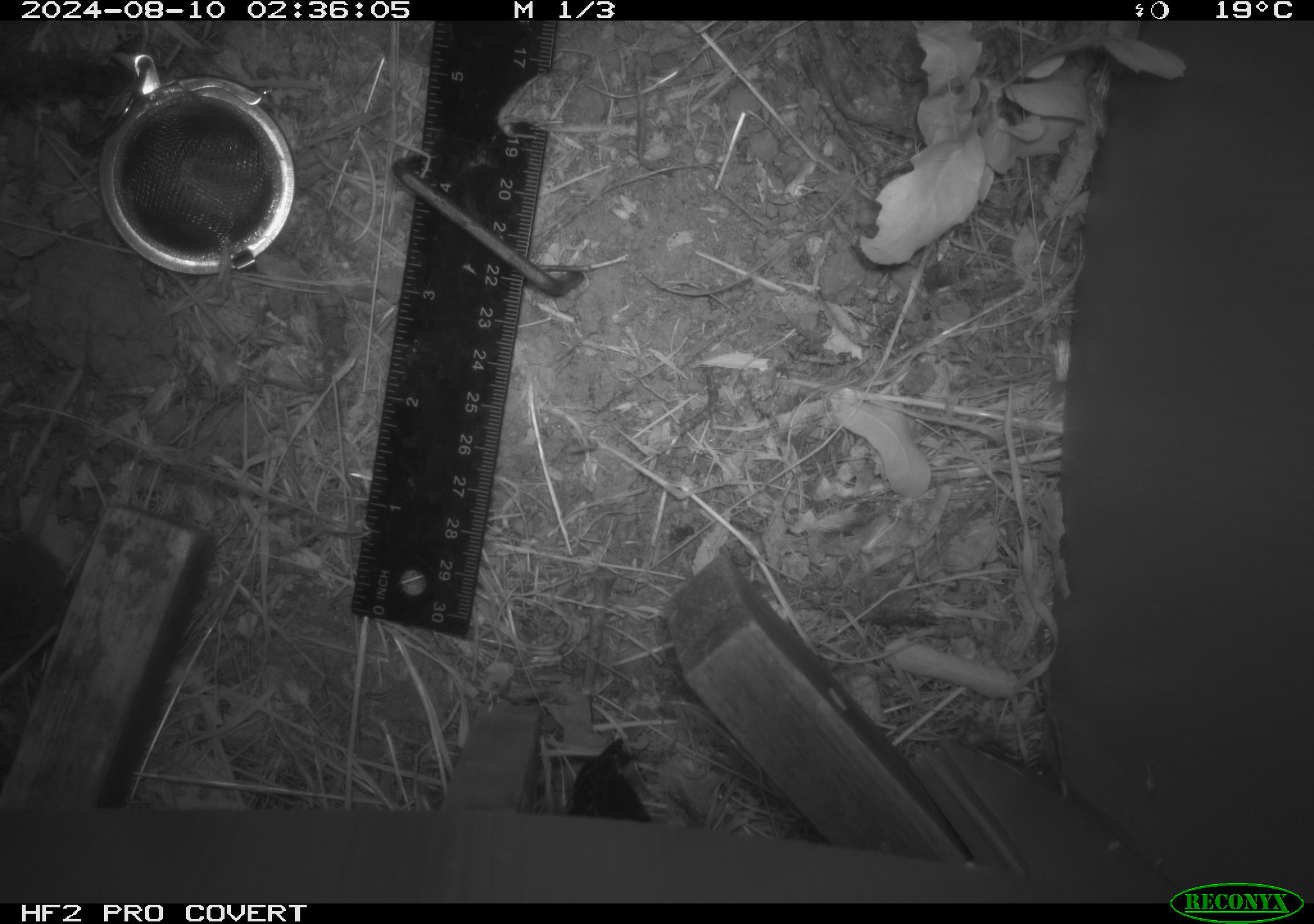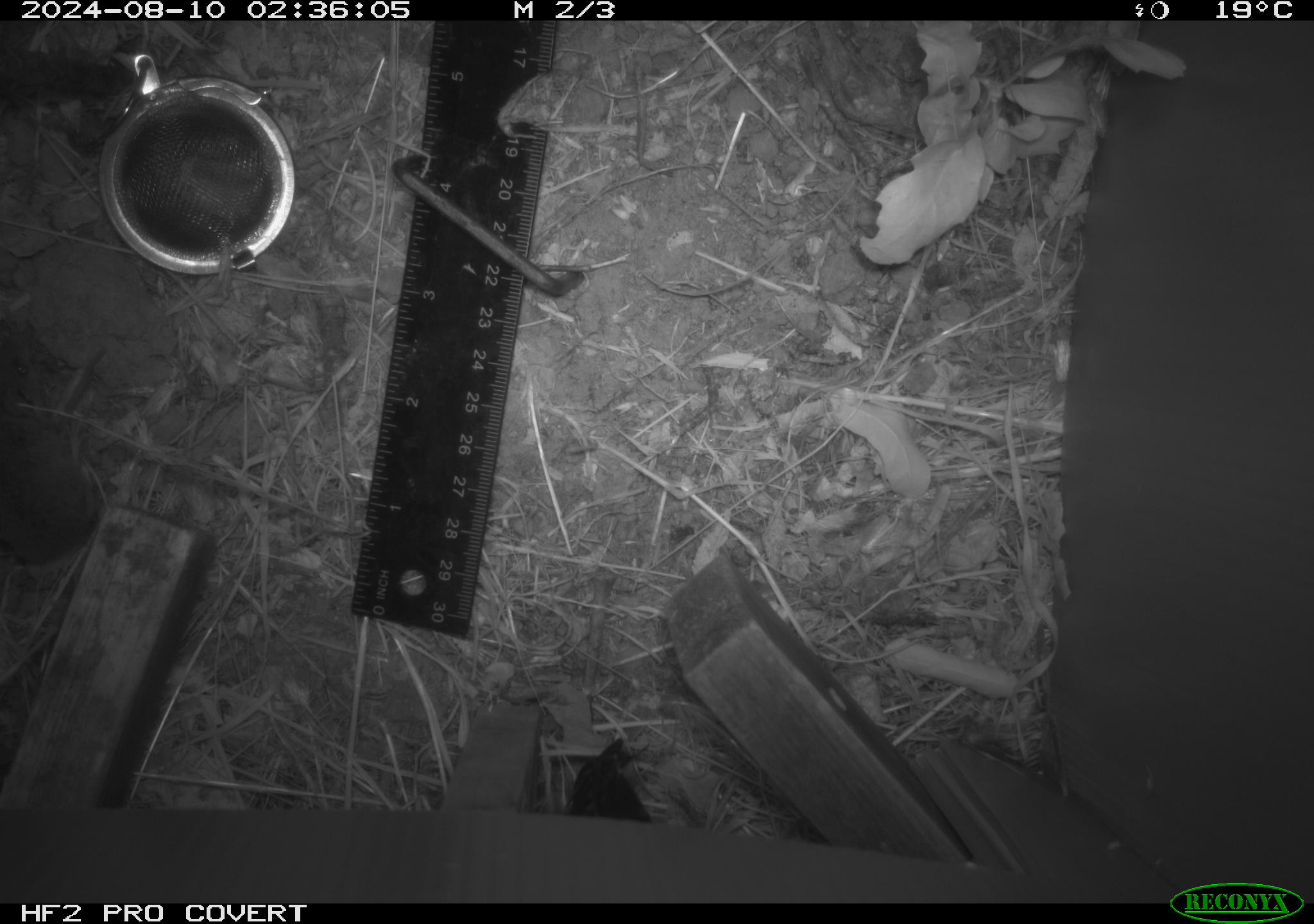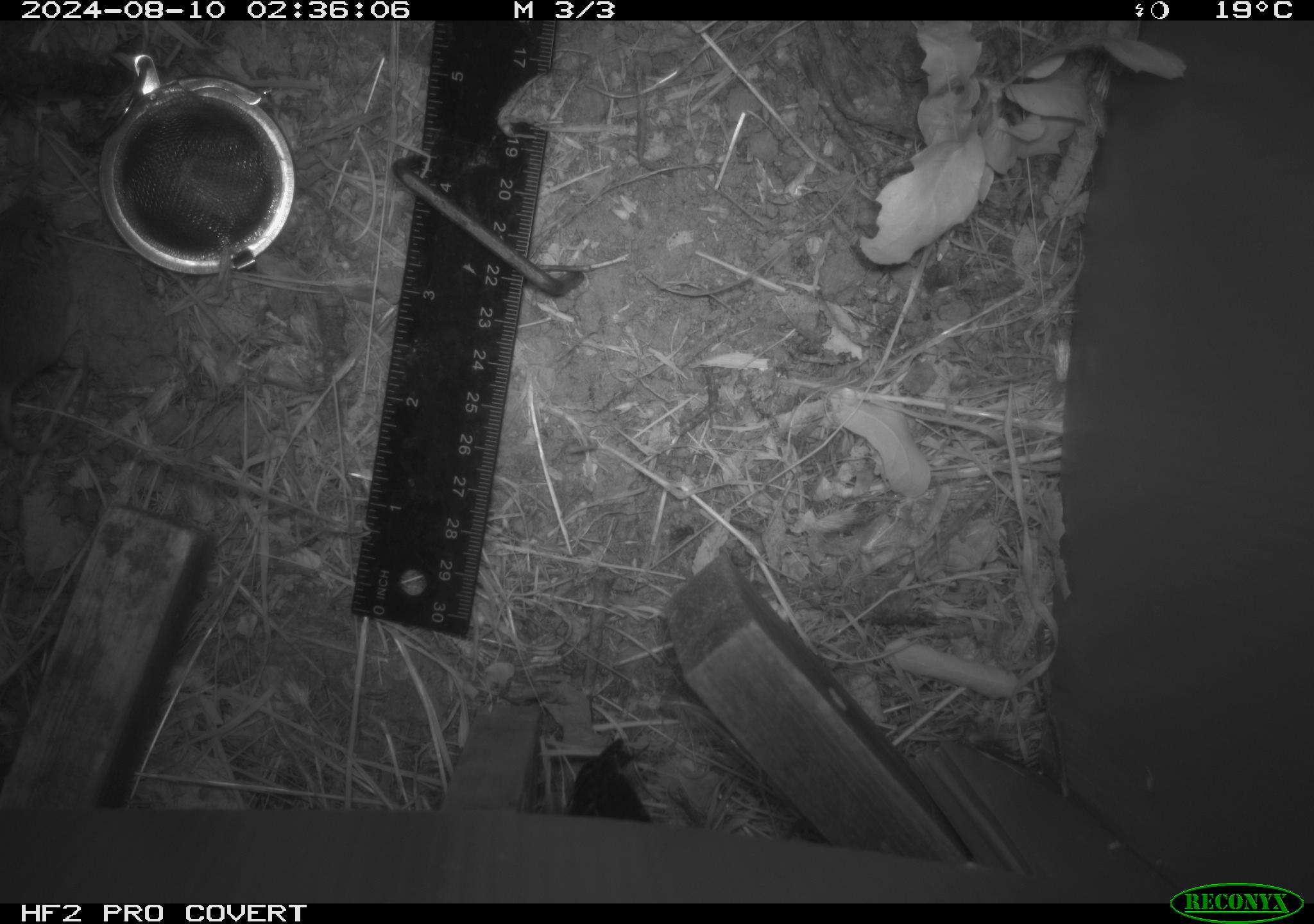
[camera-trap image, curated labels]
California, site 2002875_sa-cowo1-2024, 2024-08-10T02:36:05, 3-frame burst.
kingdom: Animalia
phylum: Chordata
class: Mammalia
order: Rodentia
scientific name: Rodentia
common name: mouse species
Mouse species (Rodentia).